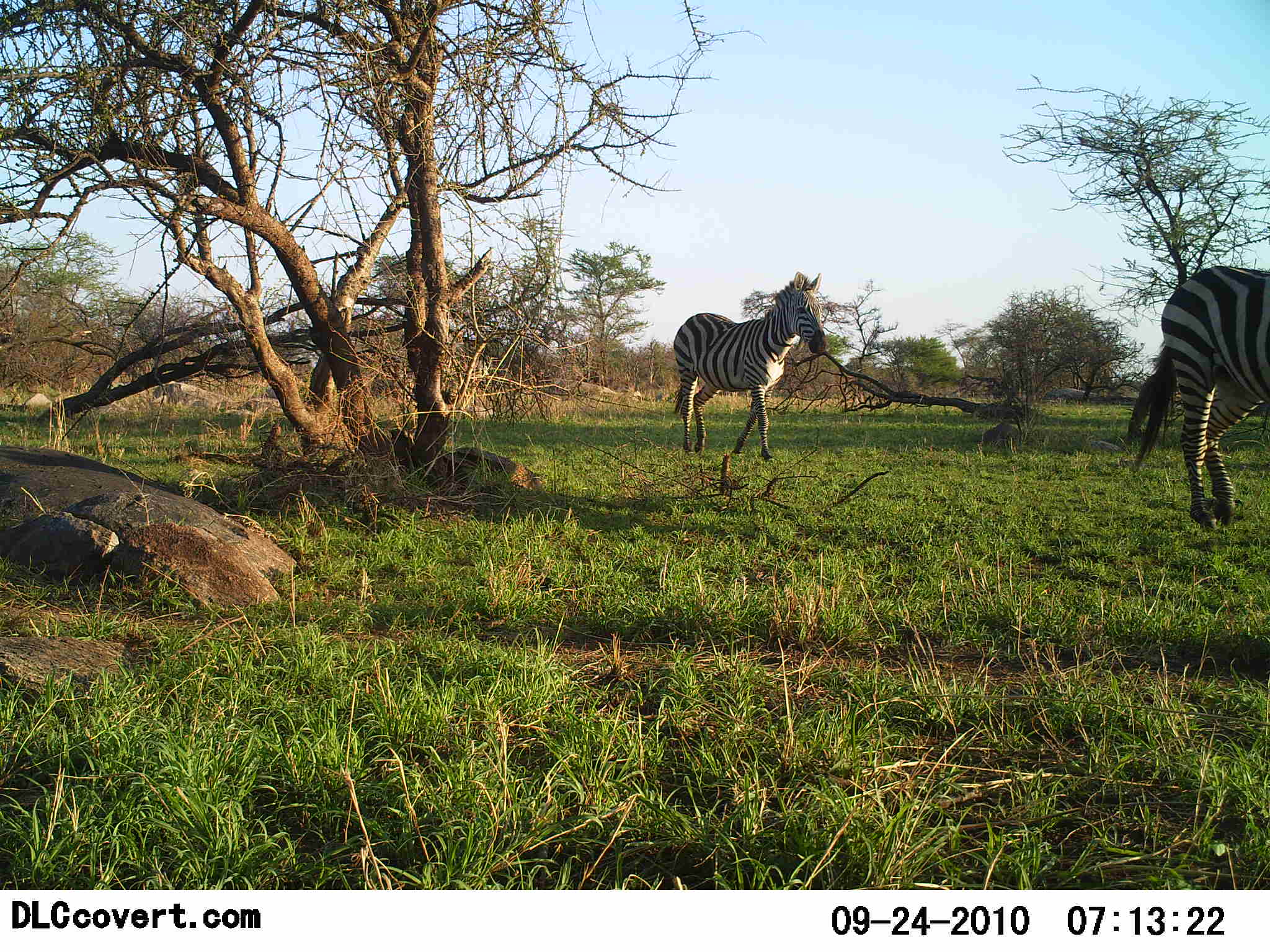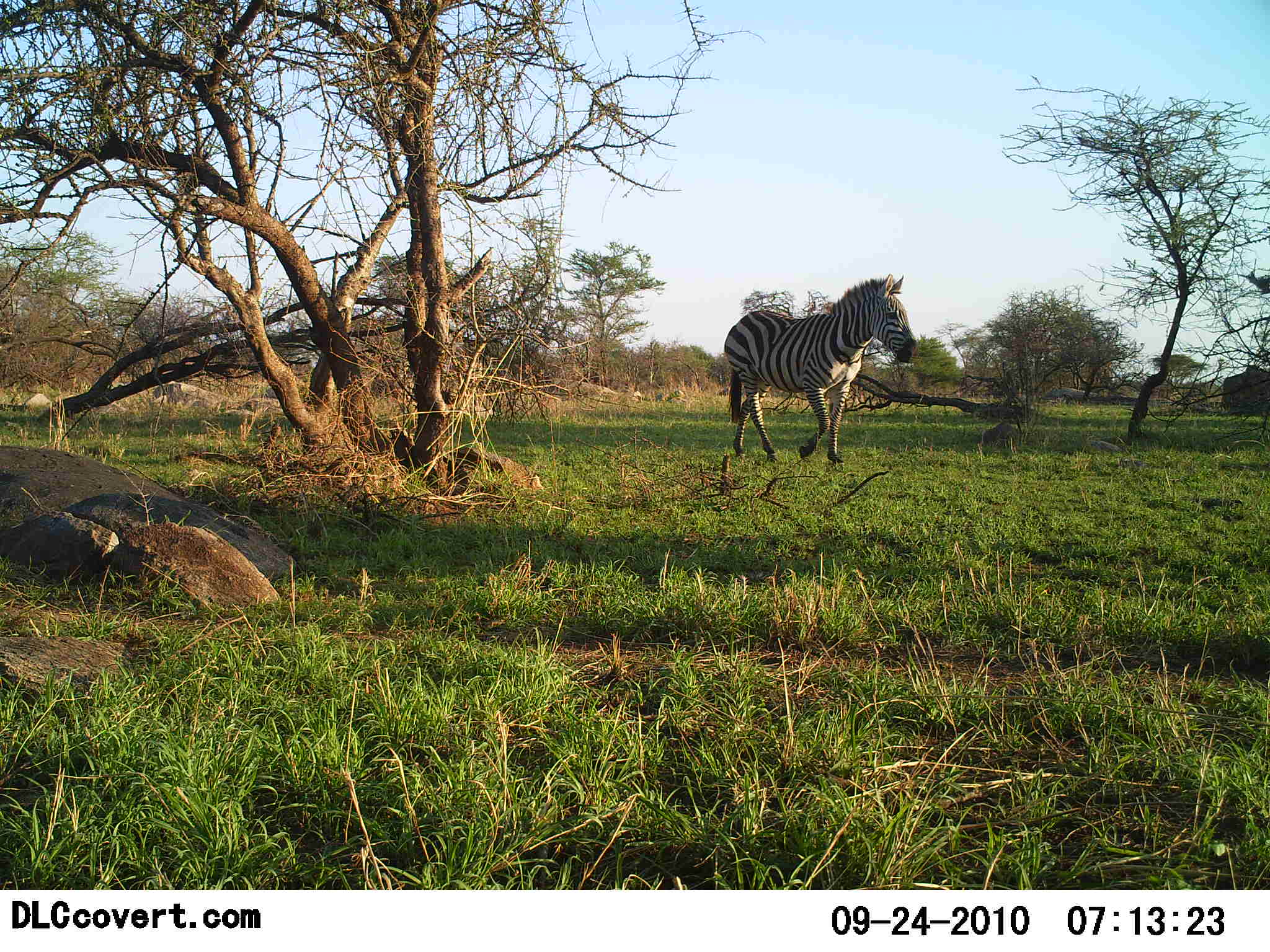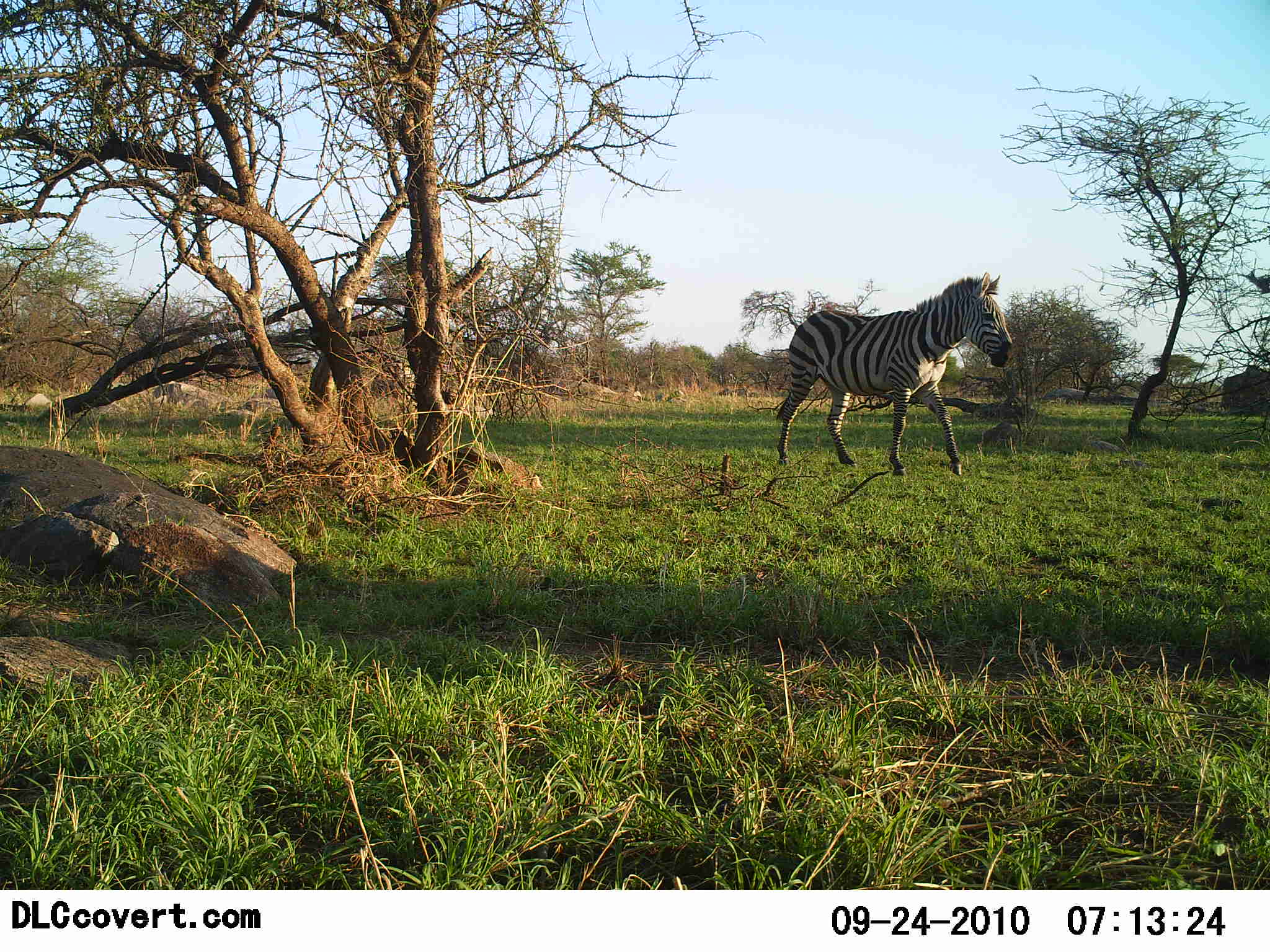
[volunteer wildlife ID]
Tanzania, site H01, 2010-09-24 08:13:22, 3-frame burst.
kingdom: Animalia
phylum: Chordata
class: Mammalia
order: Perissodactyla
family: Equidae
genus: Equus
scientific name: Equus quagga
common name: plains zebra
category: zebra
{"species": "zebra (plains zebra) (Equus quagga)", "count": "2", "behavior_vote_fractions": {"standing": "0%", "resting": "0%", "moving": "100%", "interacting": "0%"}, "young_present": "0%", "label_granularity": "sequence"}